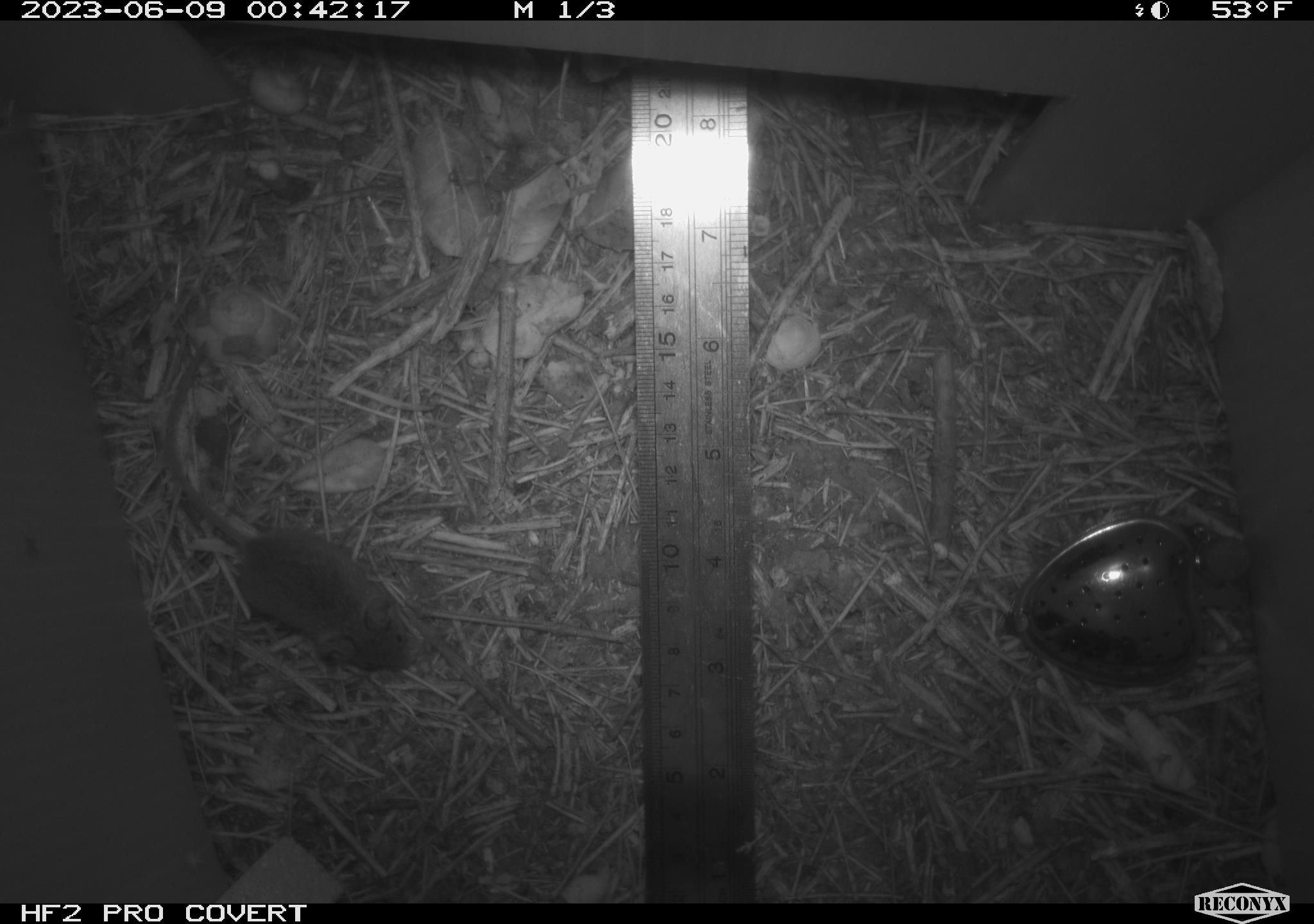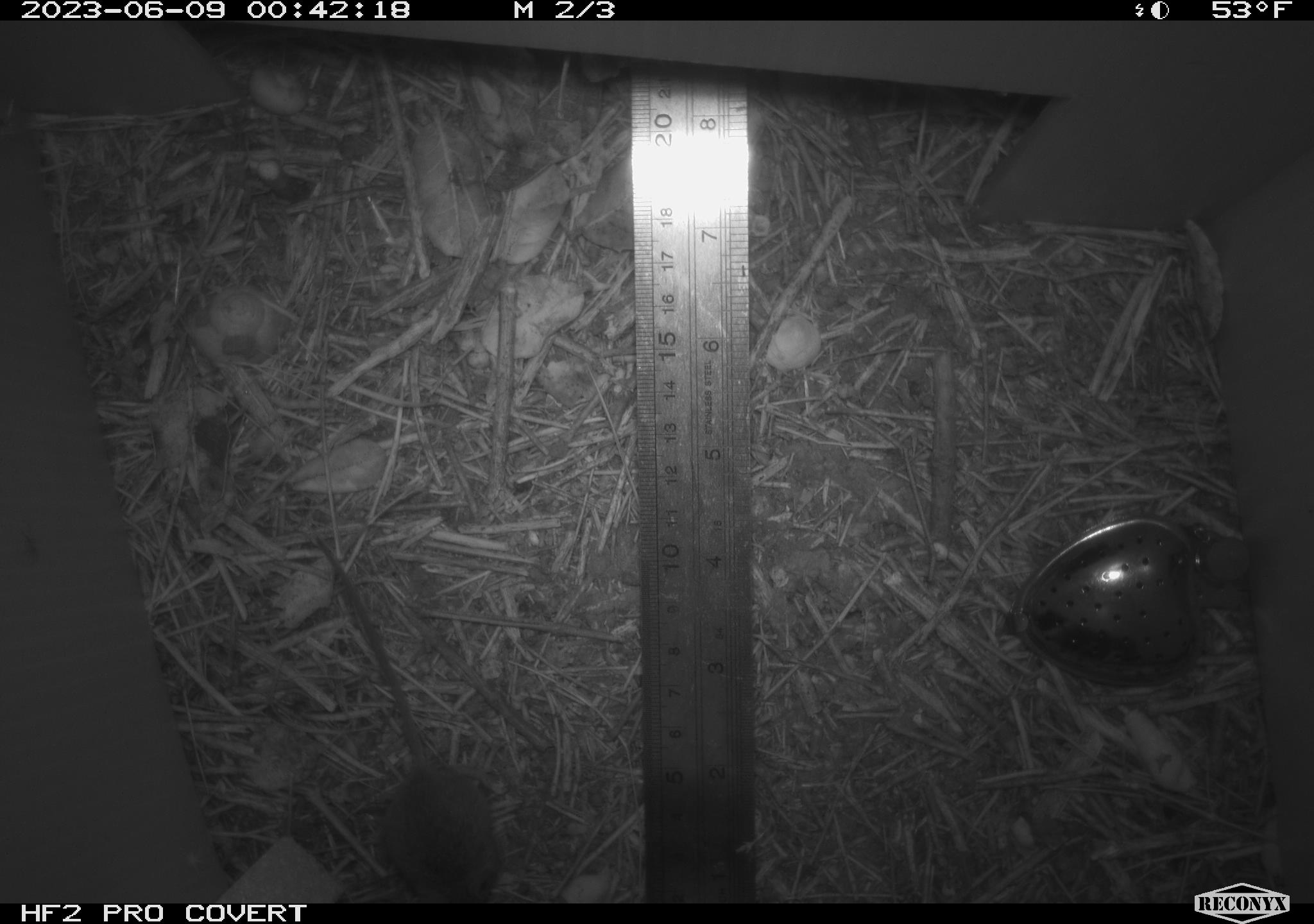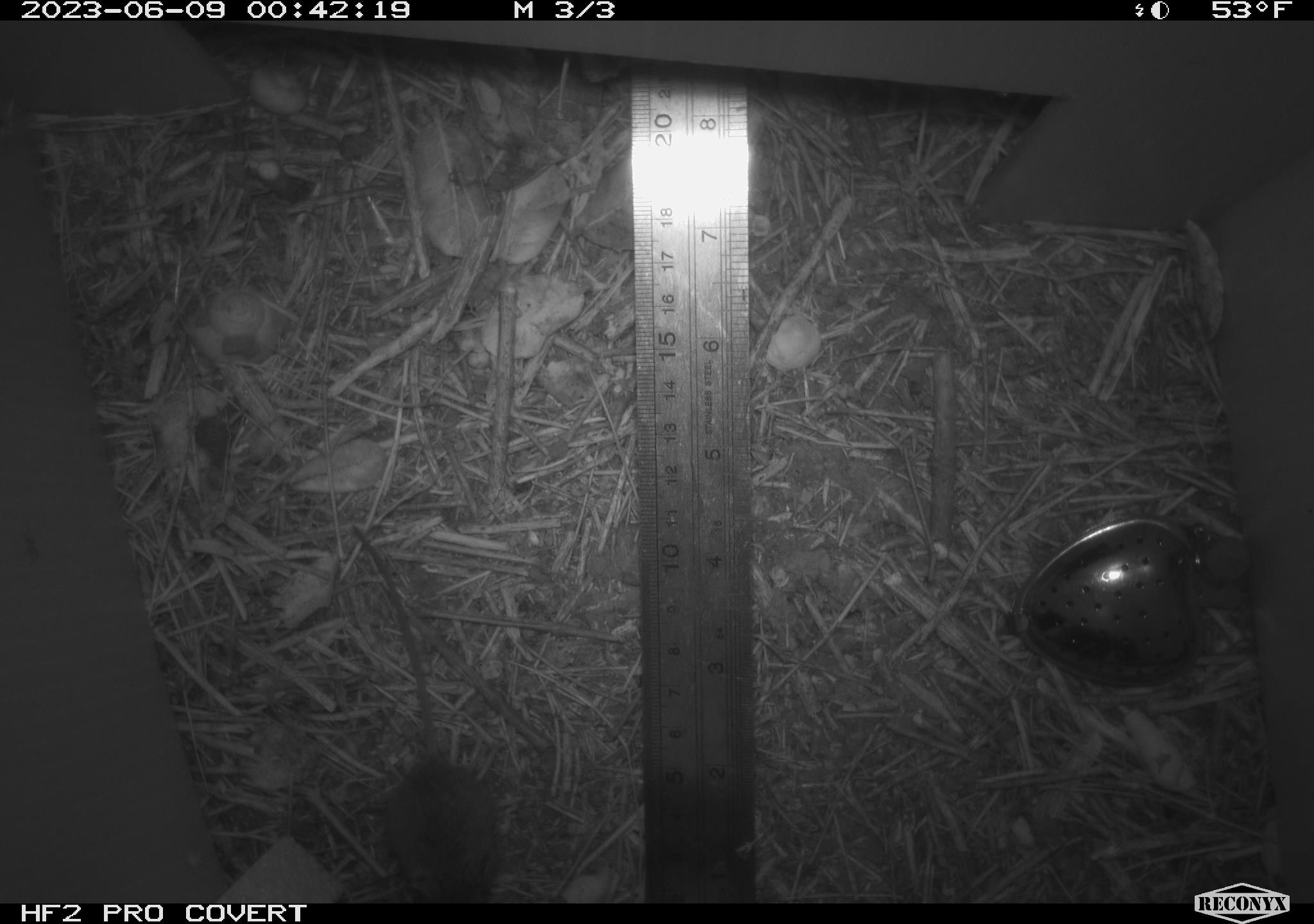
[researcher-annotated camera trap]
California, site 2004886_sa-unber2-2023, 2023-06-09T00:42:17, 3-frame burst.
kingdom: Animalia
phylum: Chordata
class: Mammalia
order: Rodentia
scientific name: Rodentia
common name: mouse species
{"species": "mouse species (Rodentia)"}